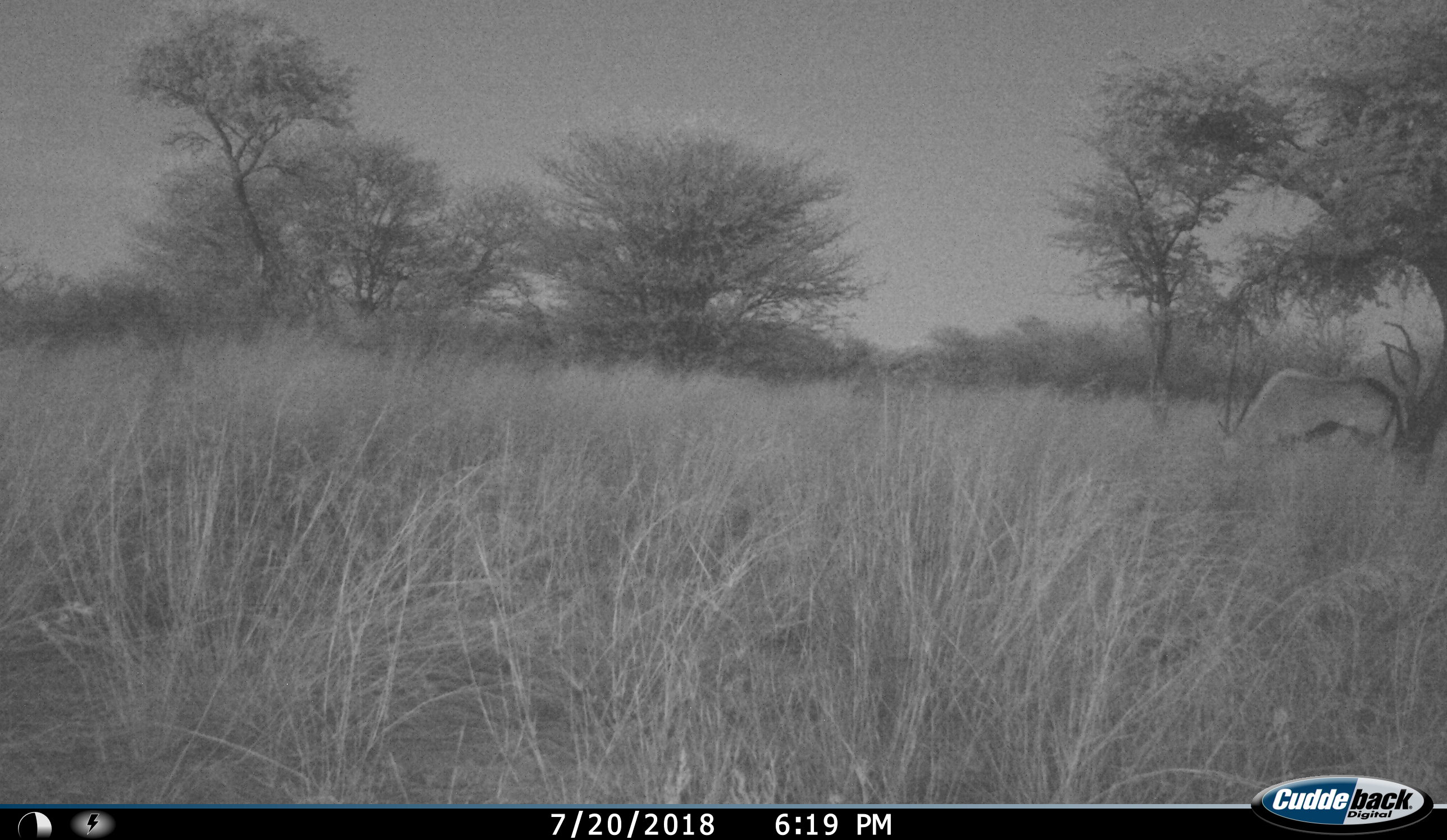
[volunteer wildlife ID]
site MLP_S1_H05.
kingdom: Animalia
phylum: Chordata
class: Mammalia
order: Artiodactyla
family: Bovidae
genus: Oryx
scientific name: Oryx gazella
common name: gemsbok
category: oryx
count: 1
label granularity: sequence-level